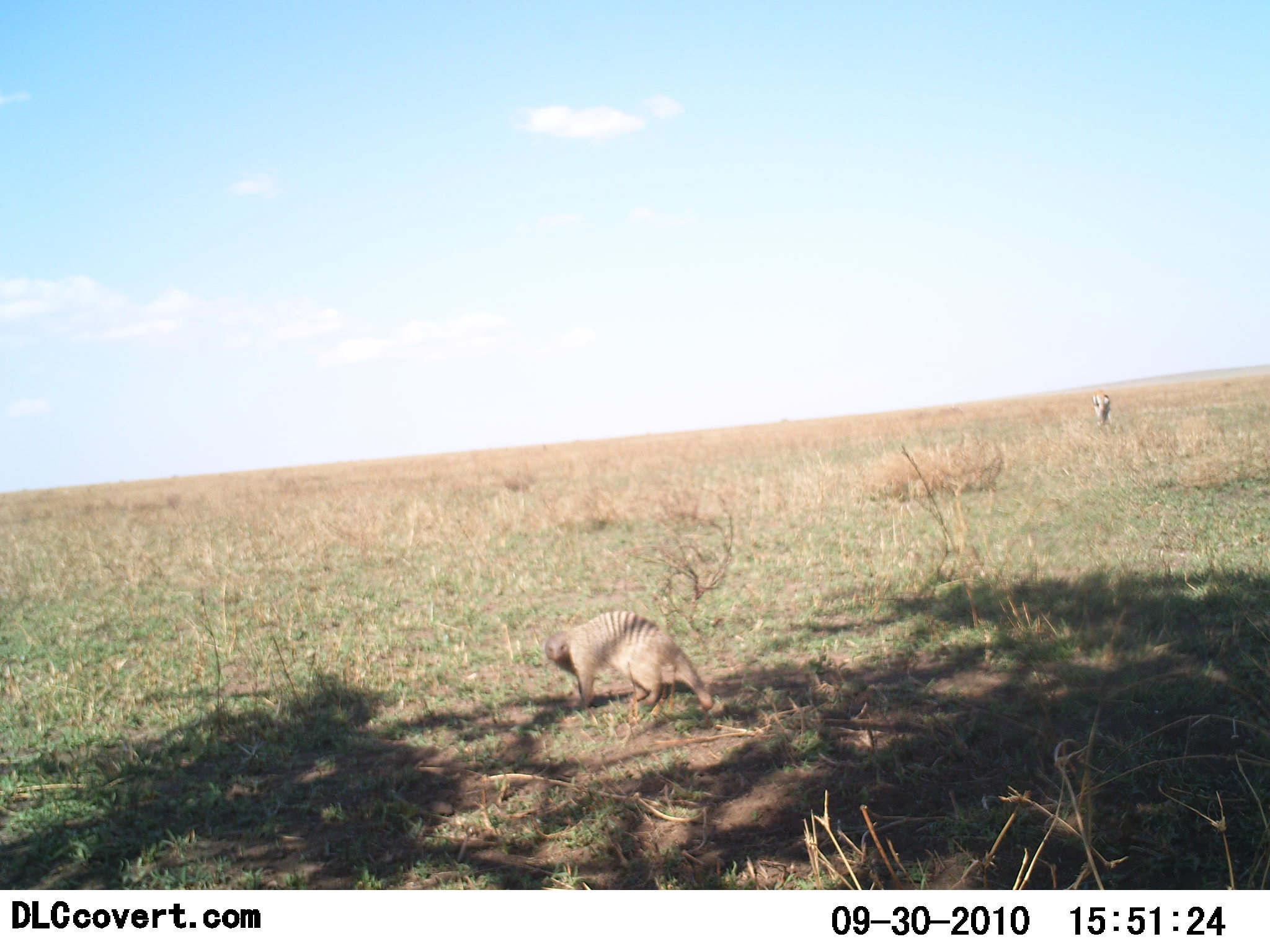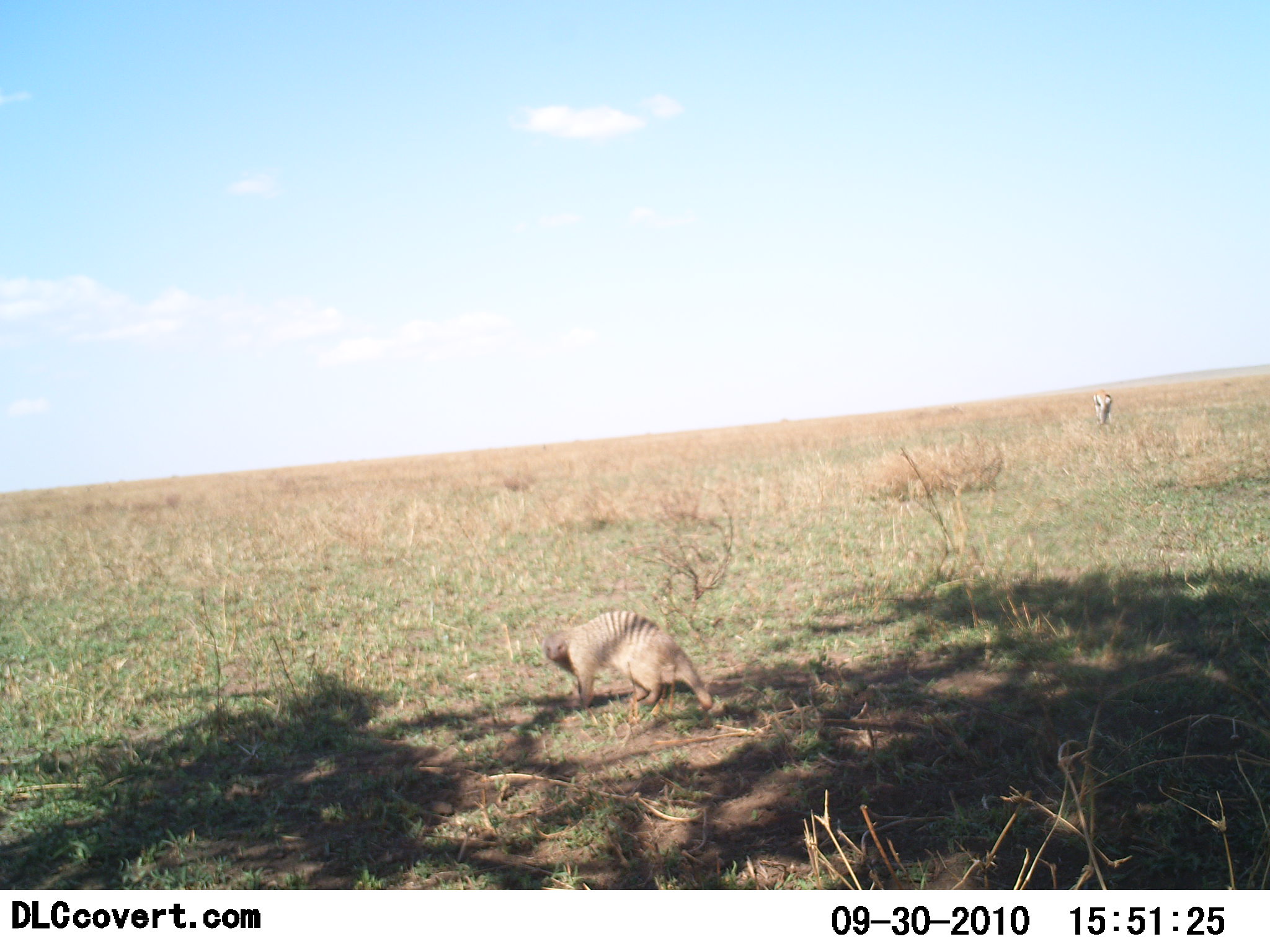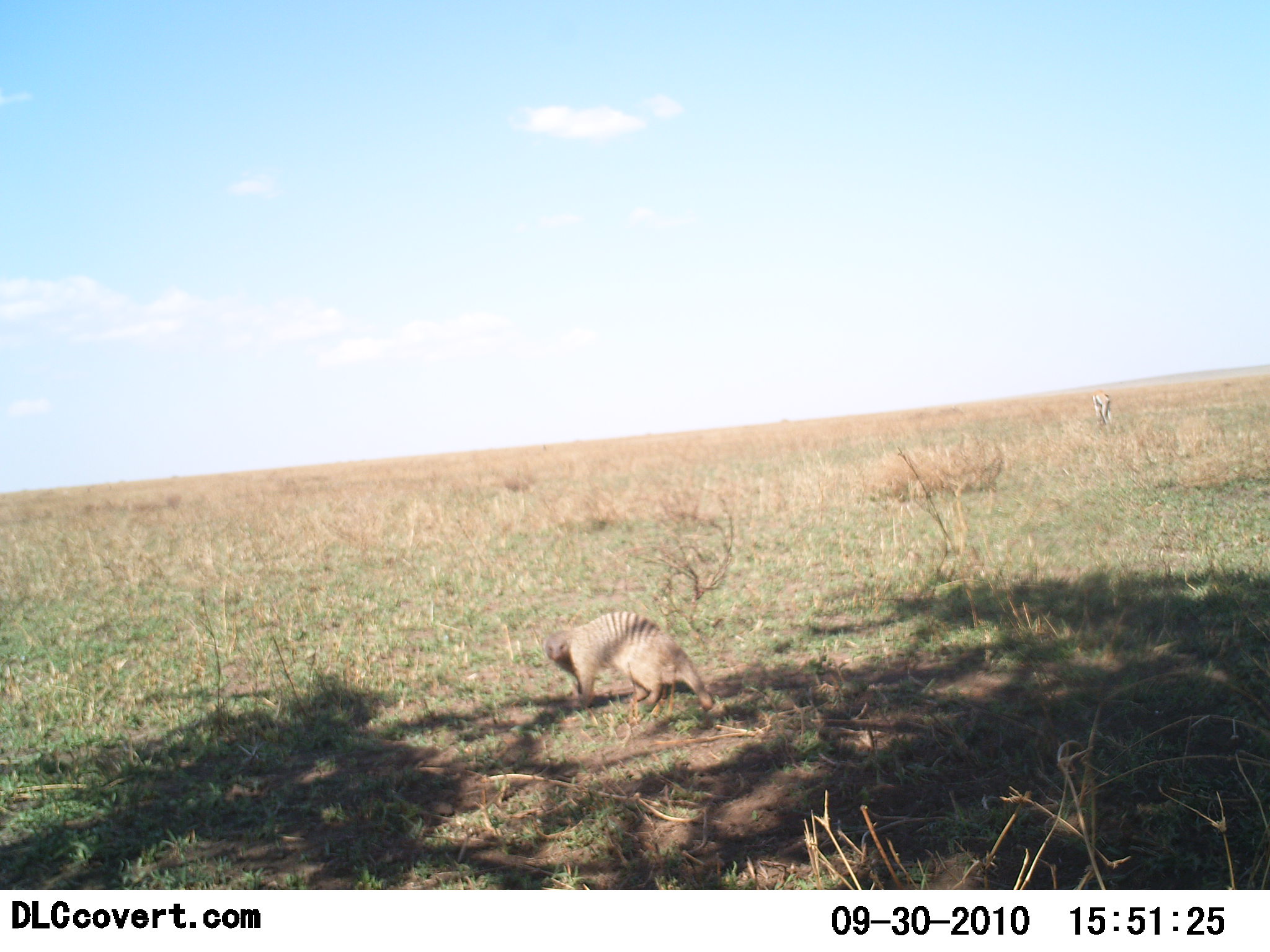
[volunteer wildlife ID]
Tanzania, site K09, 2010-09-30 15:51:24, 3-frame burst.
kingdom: Animalia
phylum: Chordata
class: Mammalia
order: Carnivora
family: Herpestidae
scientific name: Herpestidae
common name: mongoose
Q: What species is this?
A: Mongoose (Herpestidae).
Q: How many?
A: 1.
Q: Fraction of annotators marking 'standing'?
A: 100%.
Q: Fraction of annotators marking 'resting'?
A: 0%.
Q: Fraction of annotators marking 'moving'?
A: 0%.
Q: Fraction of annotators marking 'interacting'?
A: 0%.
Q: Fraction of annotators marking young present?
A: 0%.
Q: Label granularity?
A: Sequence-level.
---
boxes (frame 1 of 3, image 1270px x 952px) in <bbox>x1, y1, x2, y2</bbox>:
animal: <bbox>544, 610, 716, 716</bbox>; <bbox>1090, 388, 1113, 428</bbox>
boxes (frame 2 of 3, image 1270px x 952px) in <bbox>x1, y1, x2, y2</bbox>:
animal: <bbox>543, 610, 717, 713</bbox>; <bbox>1090, 388, 1114, 427</bbox>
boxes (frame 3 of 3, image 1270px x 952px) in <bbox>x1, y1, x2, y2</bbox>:
animal: <bbox>543, 610, 716, 716</bbox>; <bbox>1091, 387, 1115, 430</bbox>